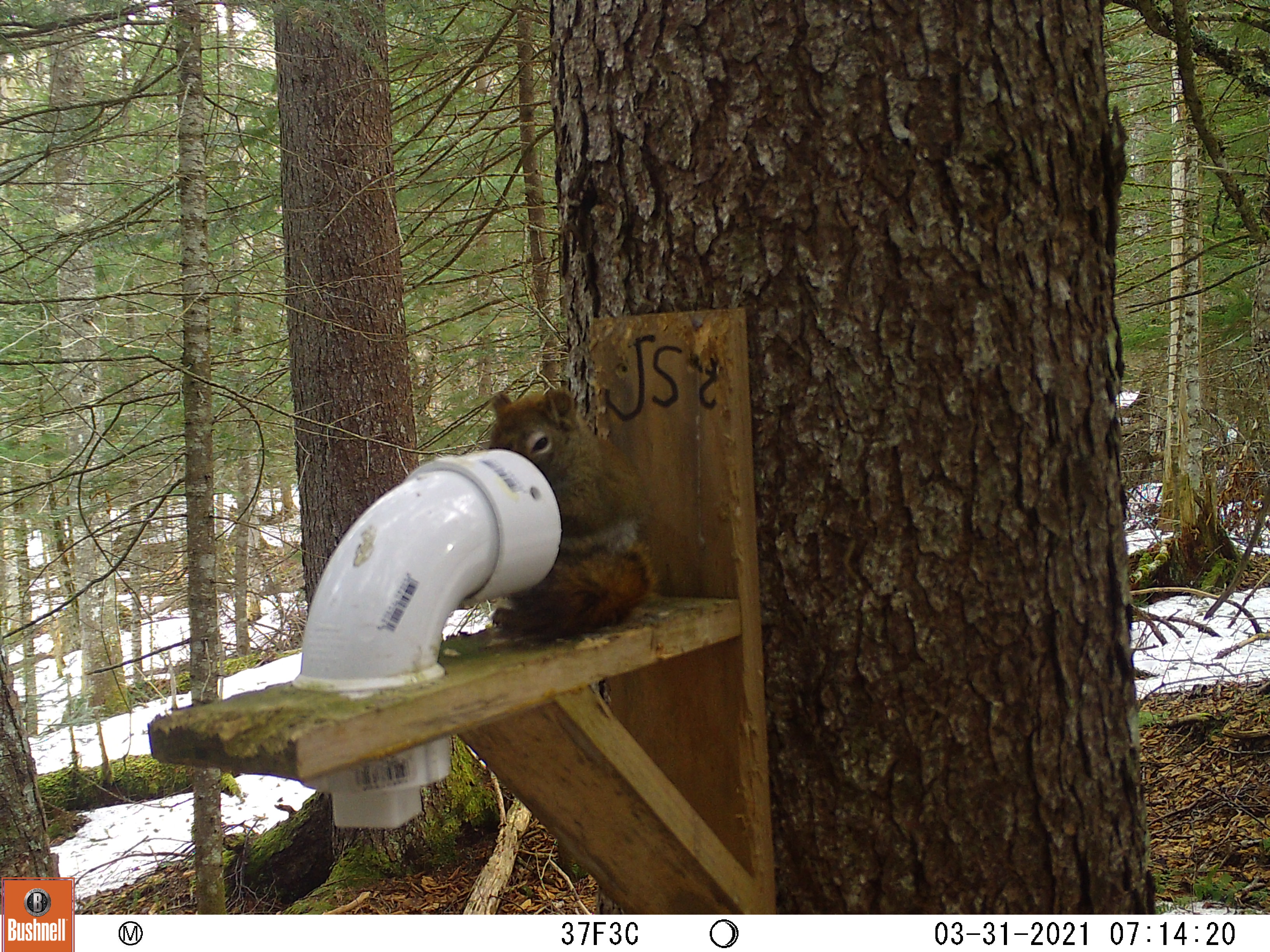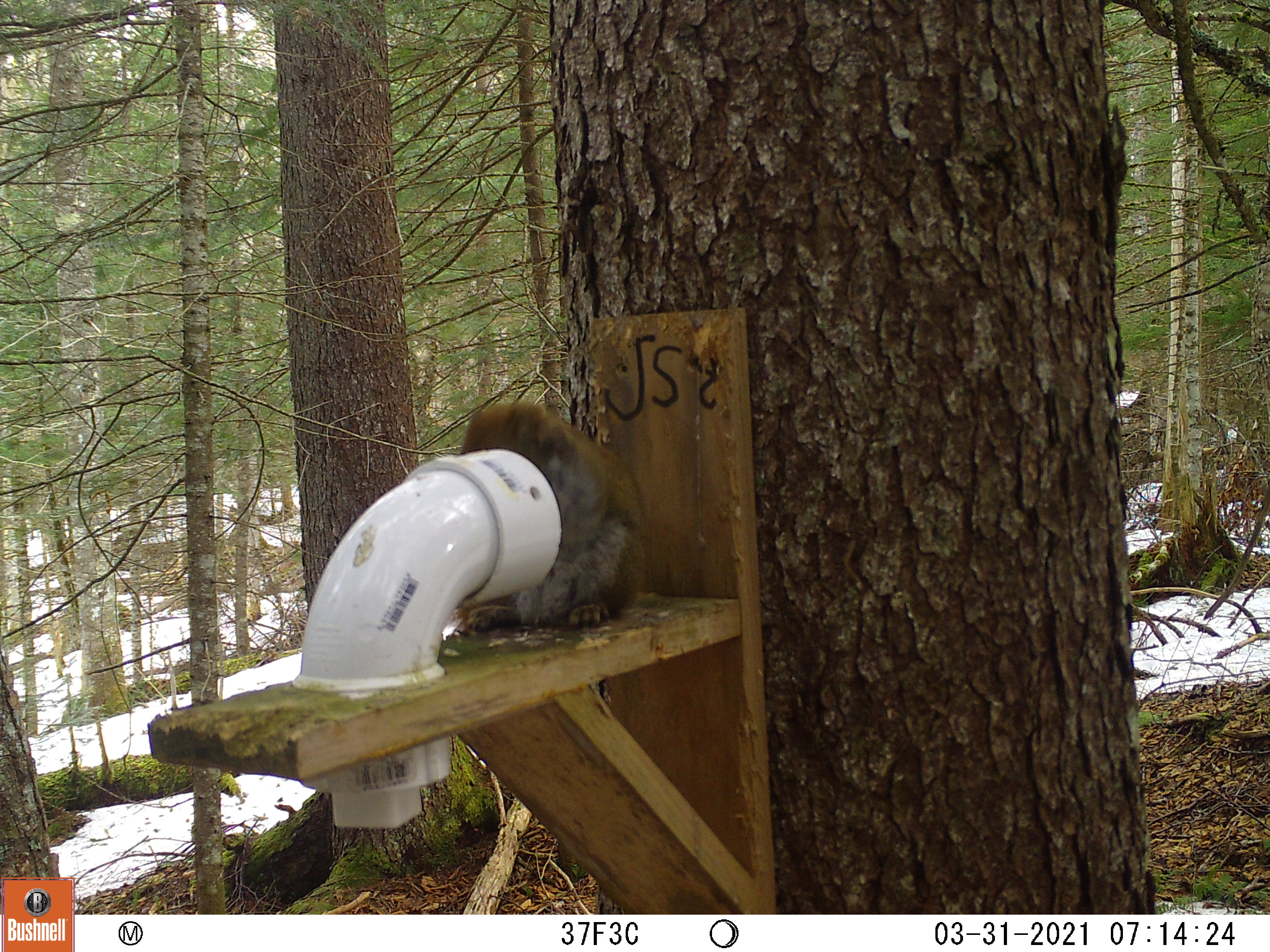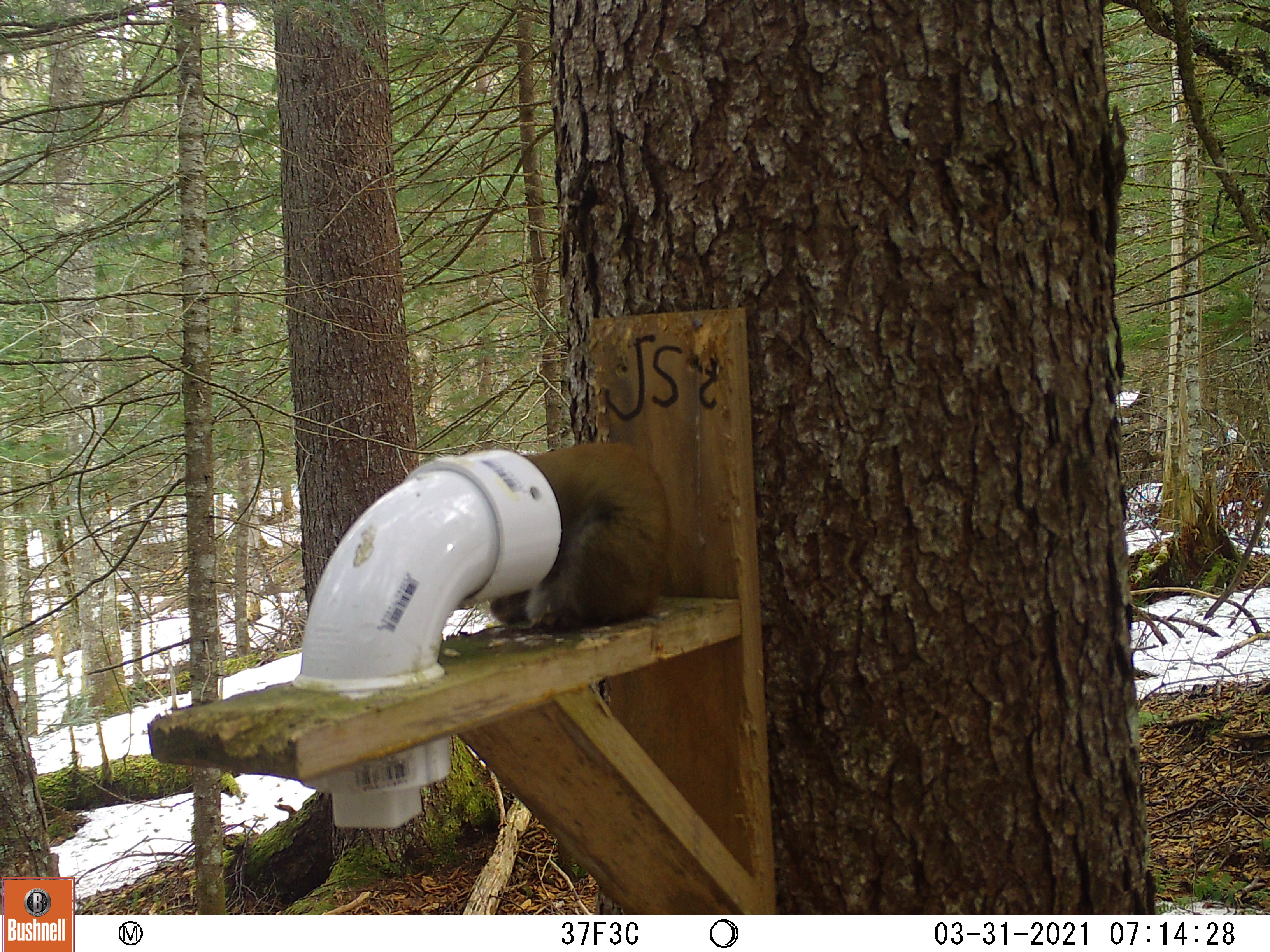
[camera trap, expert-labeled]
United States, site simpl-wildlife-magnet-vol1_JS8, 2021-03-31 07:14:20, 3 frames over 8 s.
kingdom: Animalia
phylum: Chordata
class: Mammalia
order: Rodentia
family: Sciuridae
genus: Tamiasciurus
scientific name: Tamiasciurus hudsonicus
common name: red squirrel